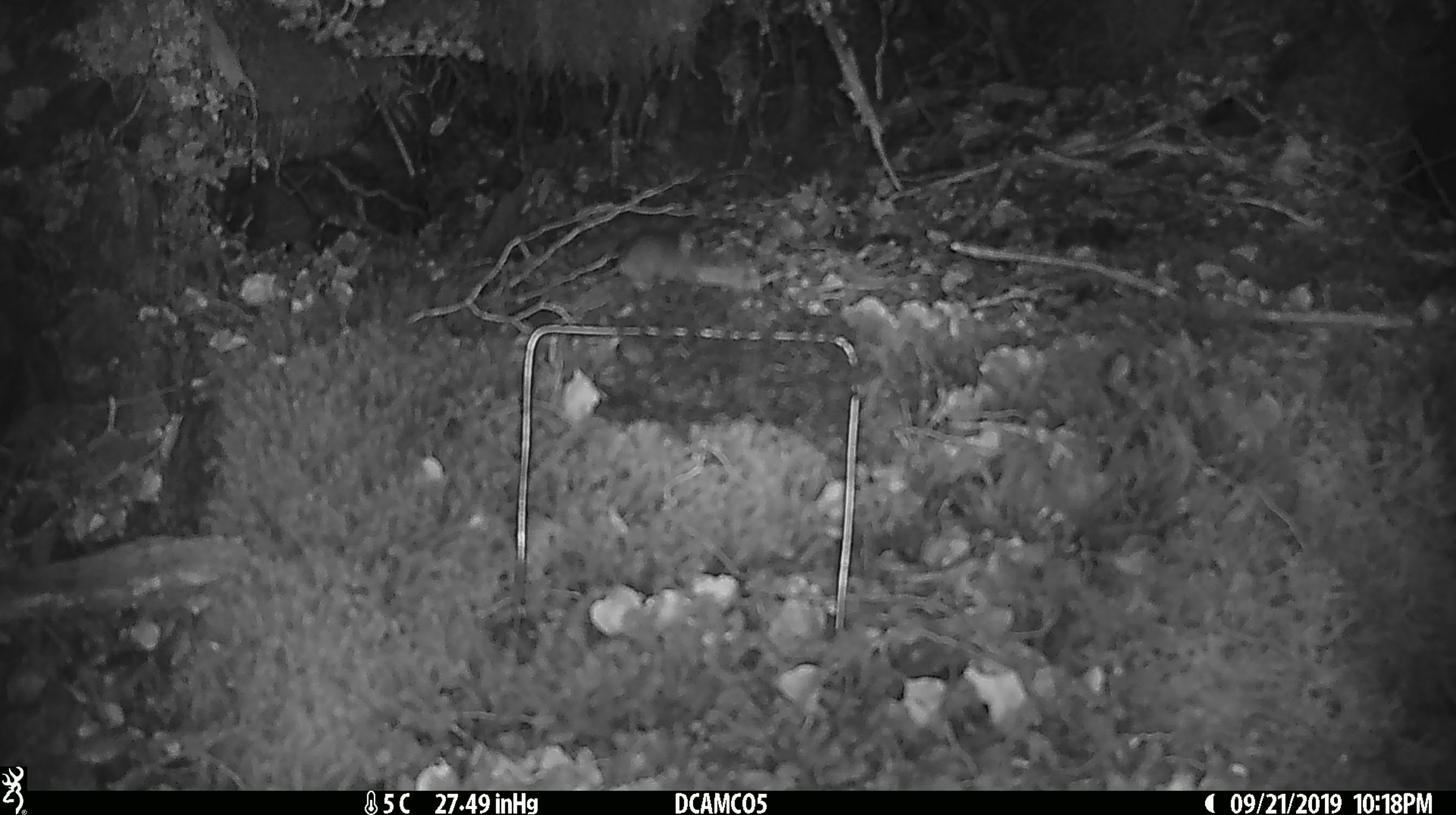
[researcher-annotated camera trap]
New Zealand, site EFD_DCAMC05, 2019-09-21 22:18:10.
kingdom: Animalia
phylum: Chordata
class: Mammalia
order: Rodentia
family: Muridae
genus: Mus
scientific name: Mus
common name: mouse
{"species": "mouse (Mus)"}